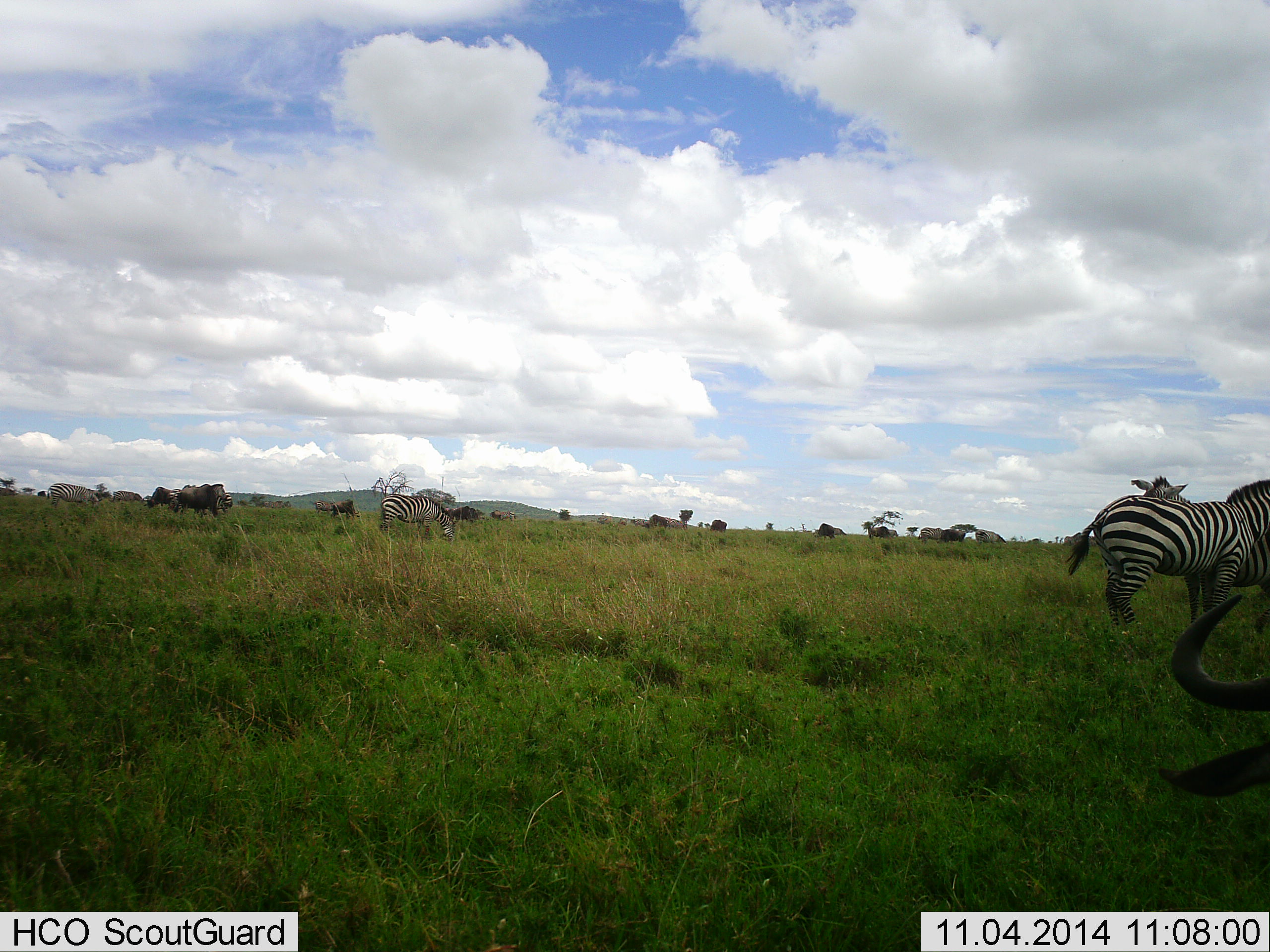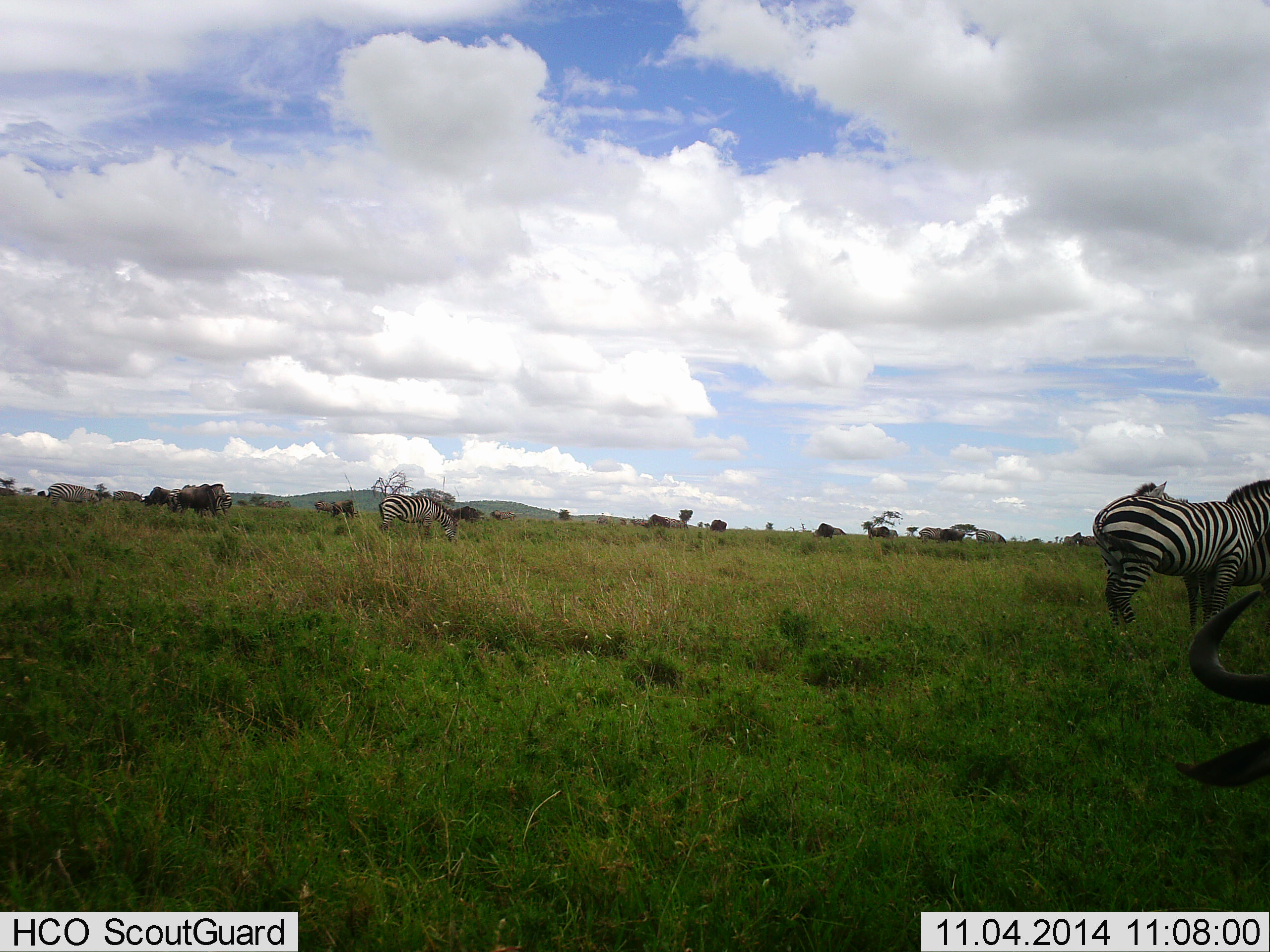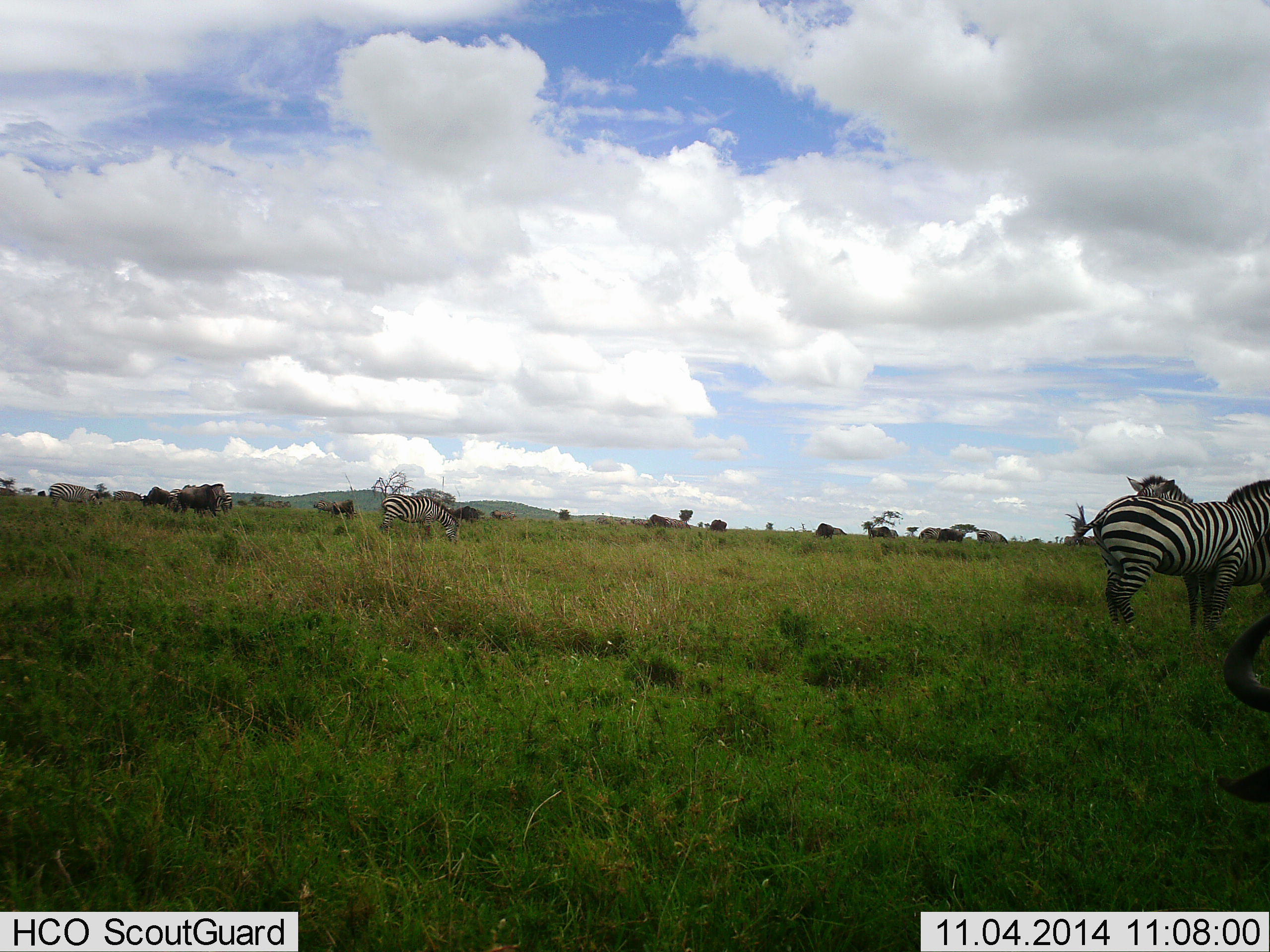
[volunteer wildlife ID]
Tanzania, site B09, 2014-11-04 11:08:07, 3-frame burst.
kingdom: Animalia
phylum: Chordata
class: Mammalia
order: Artiodactyla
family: Bovidae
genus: Connochaetes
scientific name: Connochaetes taurinus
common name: blue wildebeest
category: wildebeest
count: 6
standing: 42%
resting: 8%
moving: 42%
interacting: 0%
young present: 0%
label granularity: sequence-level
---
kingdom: Animalia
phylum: Chordata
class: Mammalia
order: Perissodactyla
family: Equidae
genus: Equus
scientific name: Equus quagga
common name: plains zebra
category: zebra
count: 4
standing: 100%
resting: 0%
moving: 9%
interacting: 0%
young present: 0%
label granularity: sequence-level